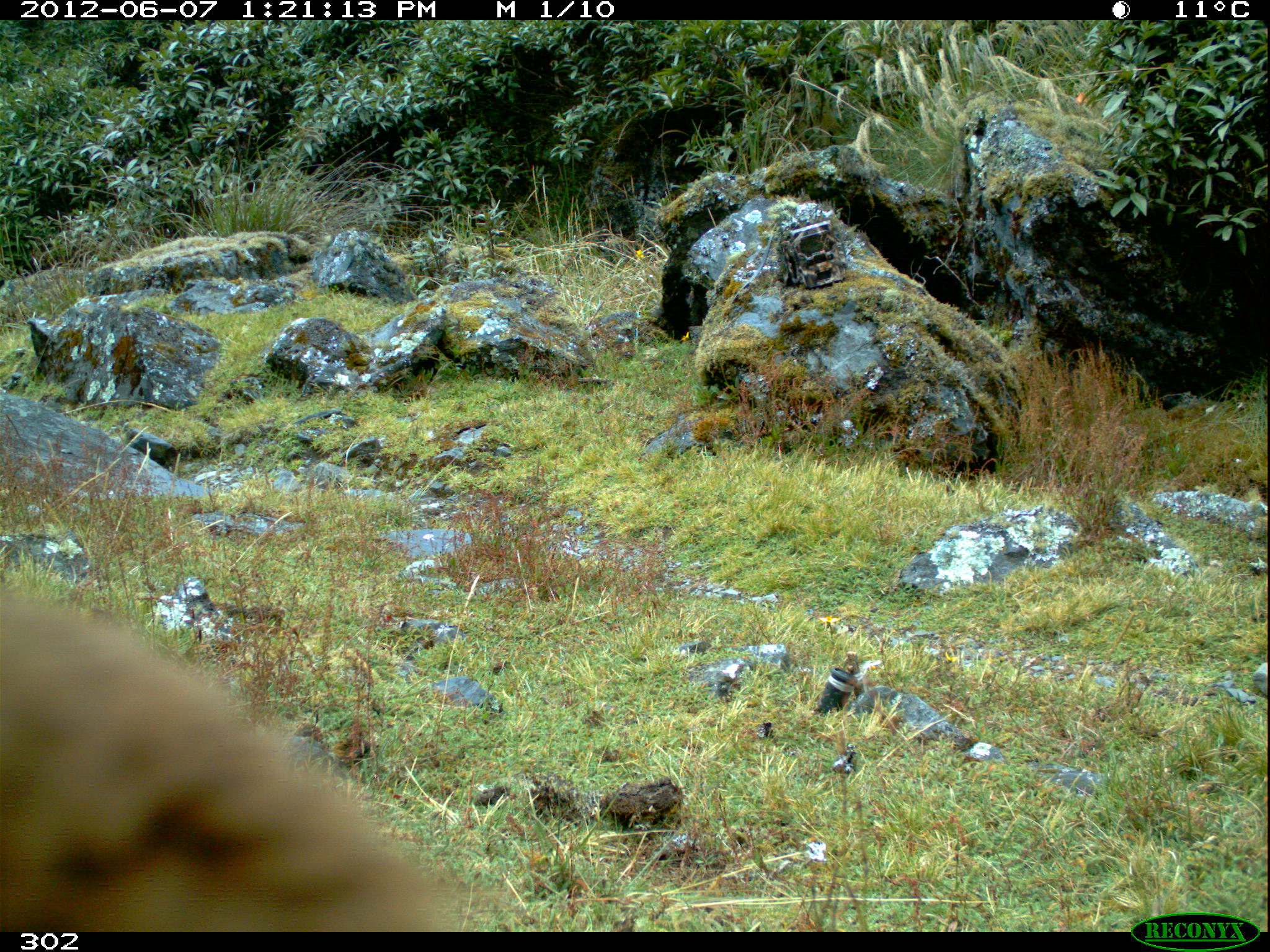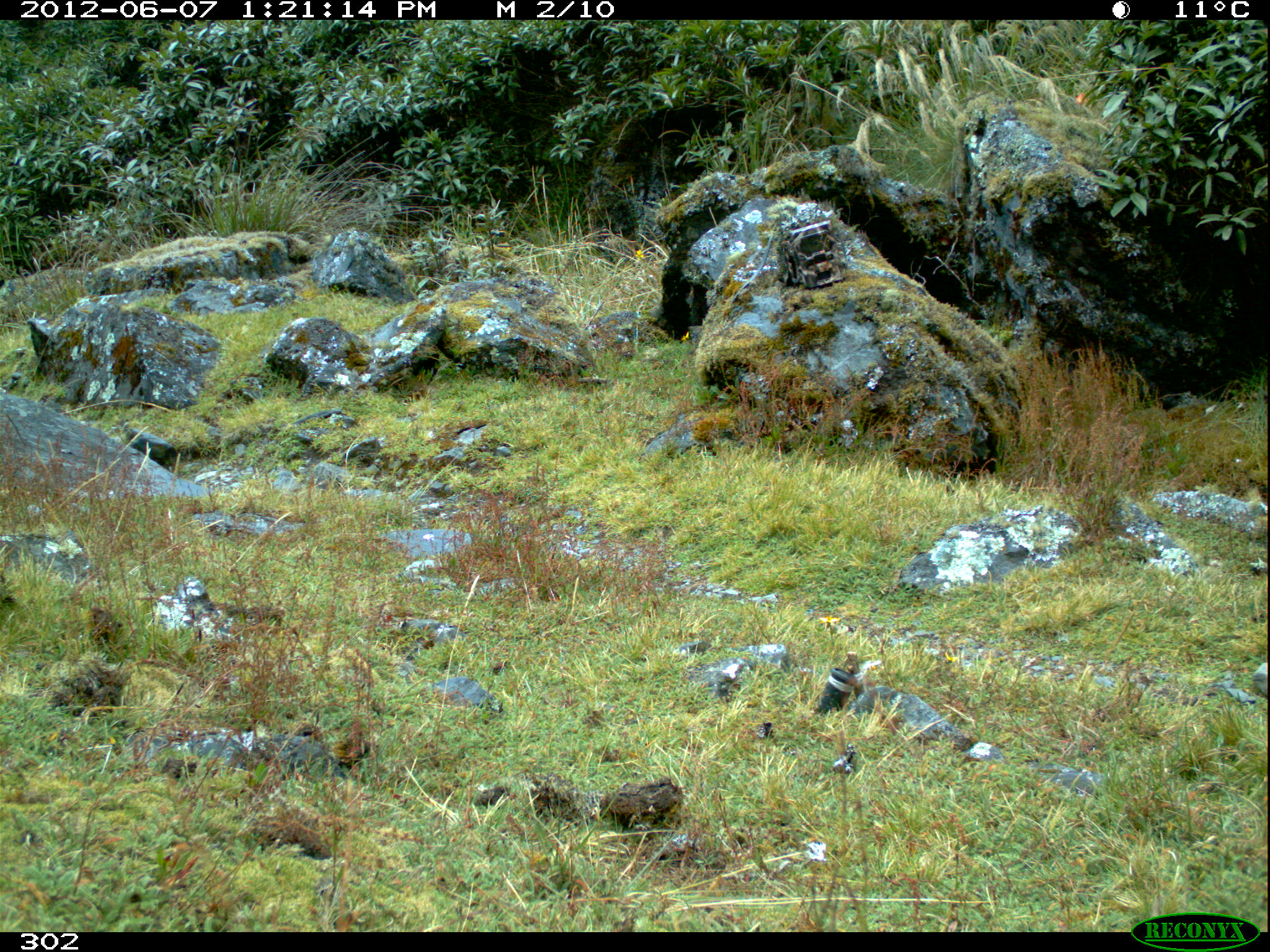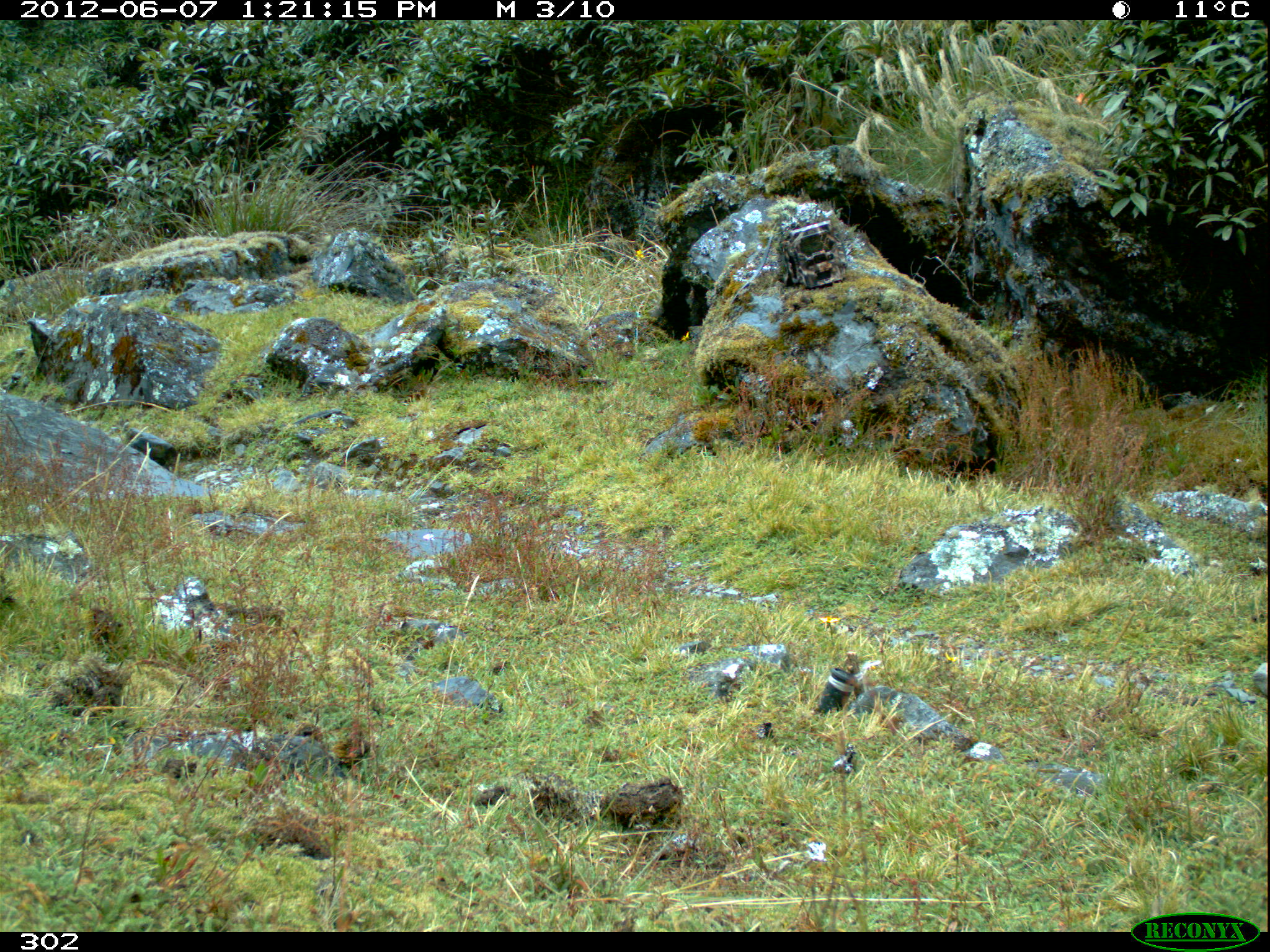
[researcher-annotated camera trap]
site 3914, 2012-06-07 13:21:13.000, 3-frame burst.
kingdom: Animalia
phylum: Chordata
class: Aves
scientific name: Aves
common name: bird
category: unknown bird